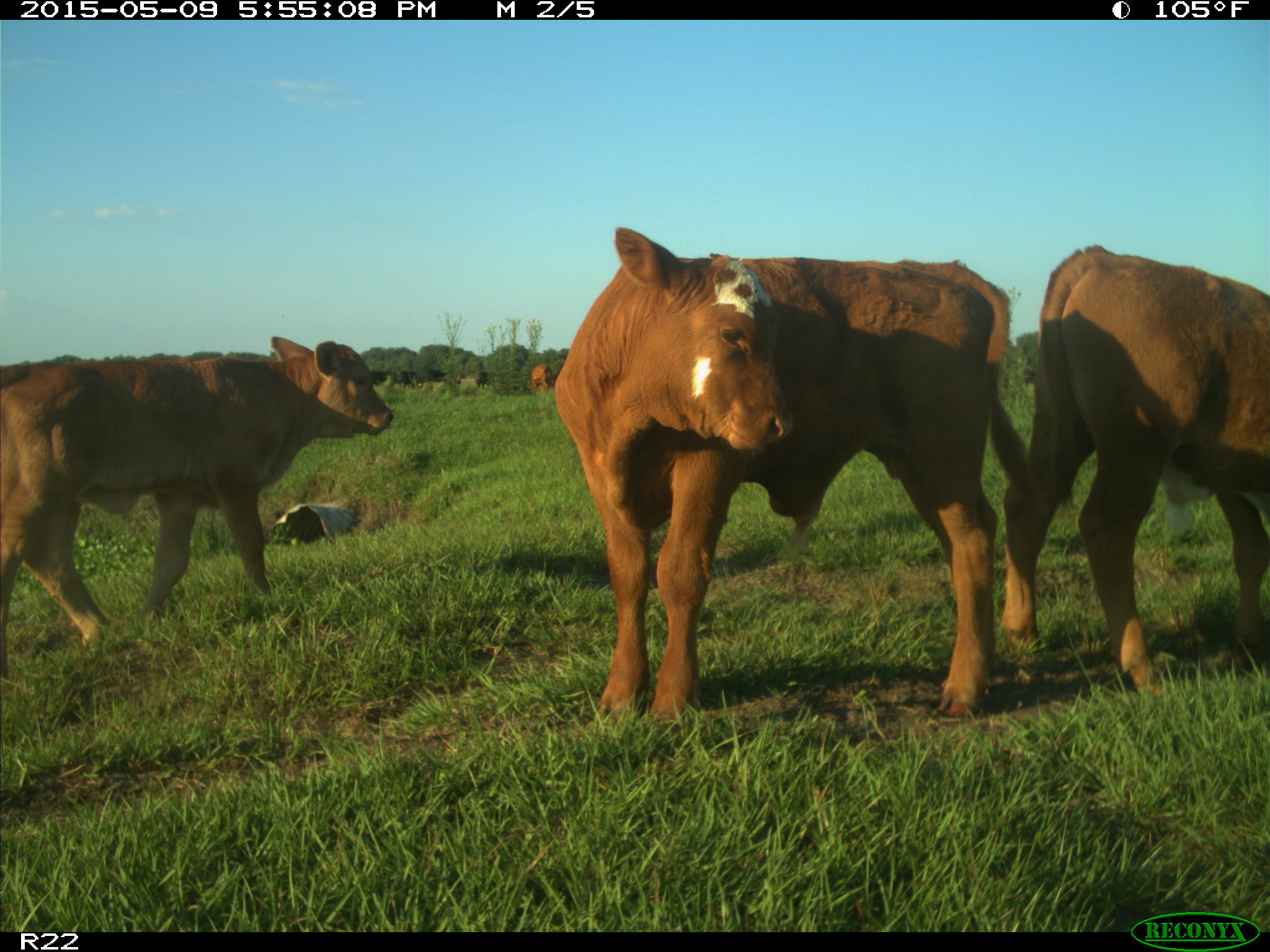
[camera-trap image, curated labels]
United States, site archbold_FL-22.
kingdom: Animalia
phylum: Chordata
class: Mammalia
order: Artiodactyla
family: Bovidae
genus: Bos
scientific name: Bos taurus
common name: domestic cow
Bos taurus (domestic cow).